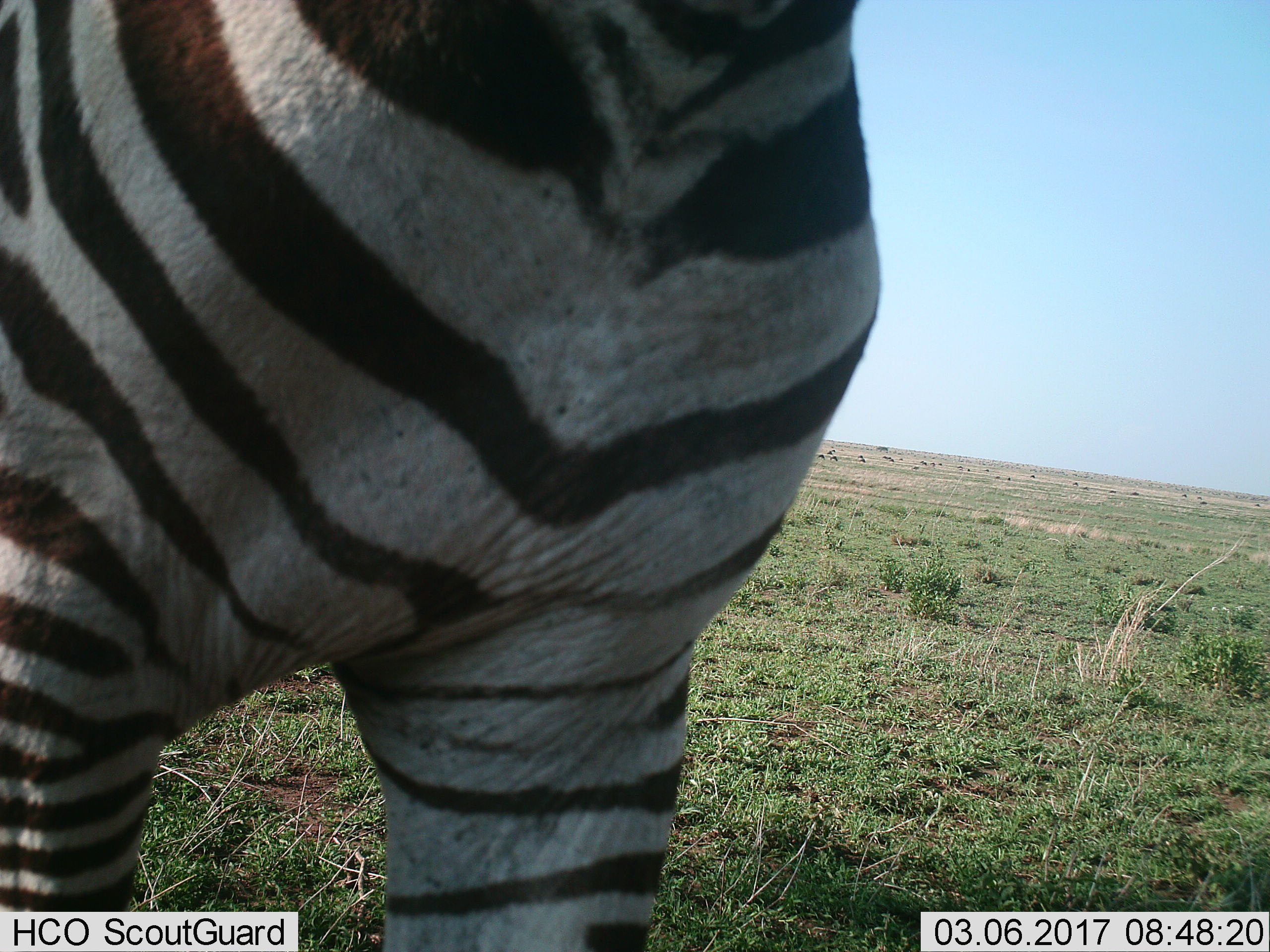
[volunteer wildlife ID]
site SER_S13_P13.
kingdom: Animalia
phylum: Chordata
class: Mammalia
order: Perissodactyla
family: Equidae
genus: Equus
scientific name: Equus quagga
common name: plains zebra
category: zebraplains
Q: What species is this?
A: Zebraplains (plains zebra) (Equus quagga).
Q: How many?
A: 1.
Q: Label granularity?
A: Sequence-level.